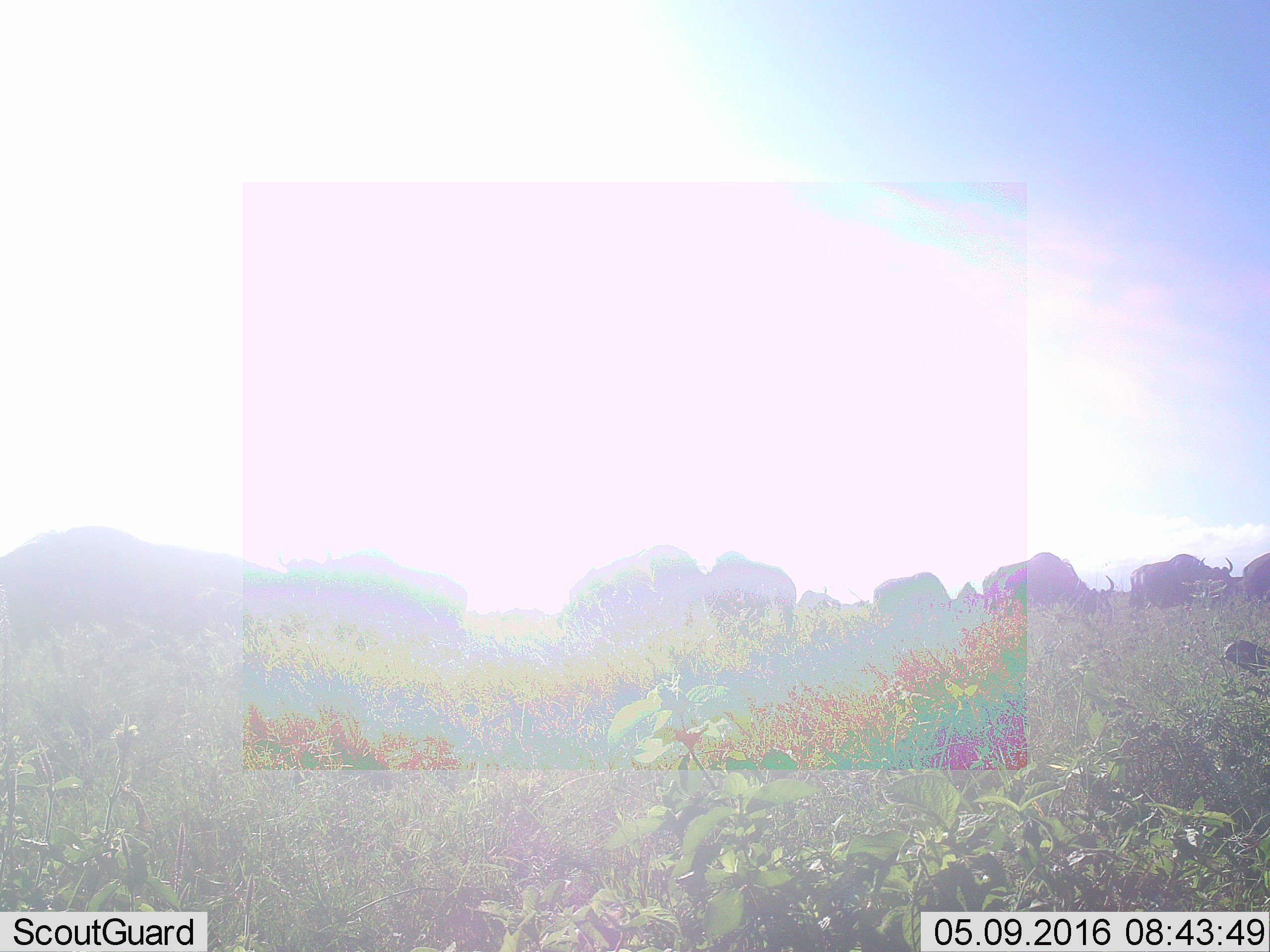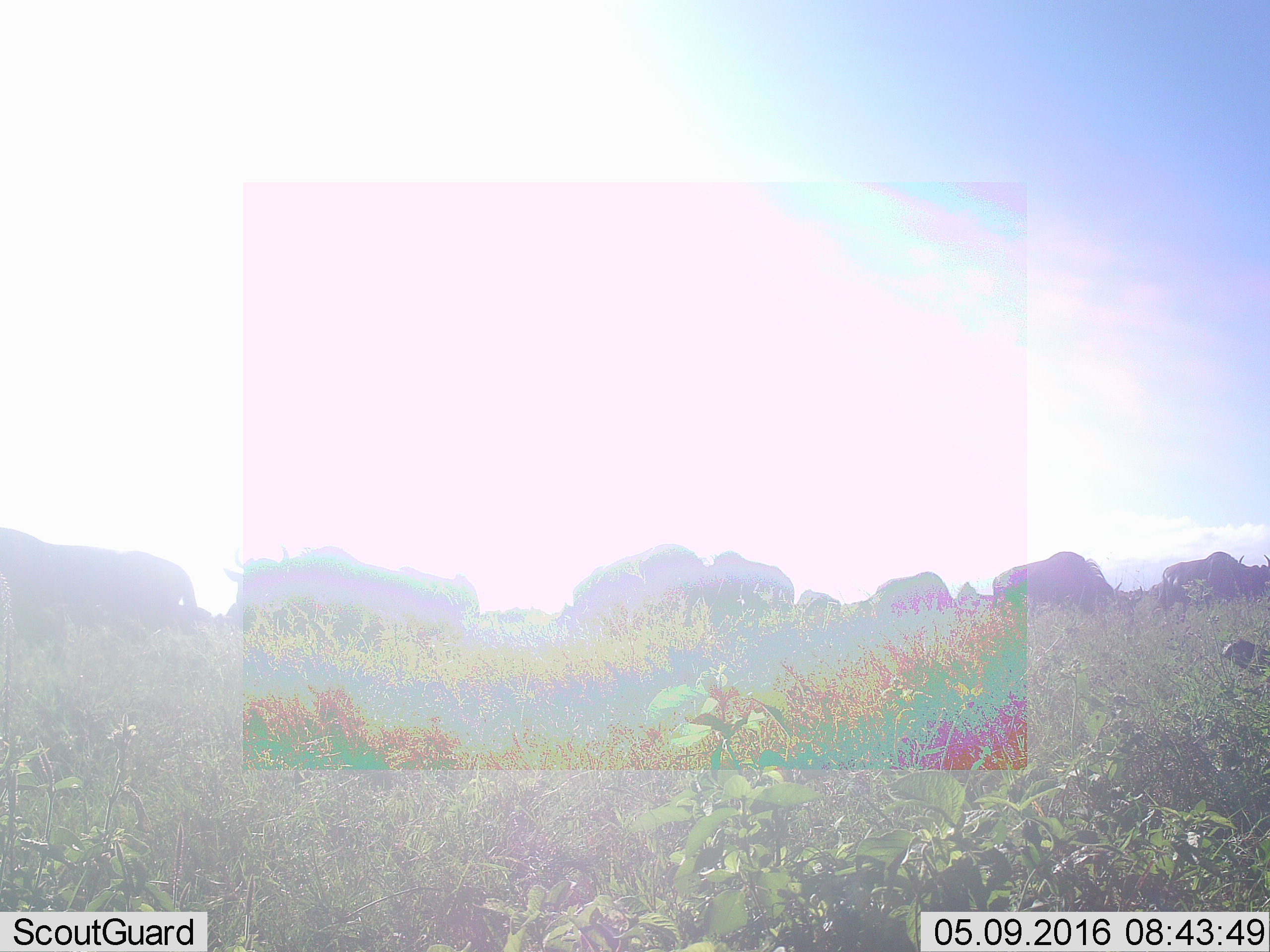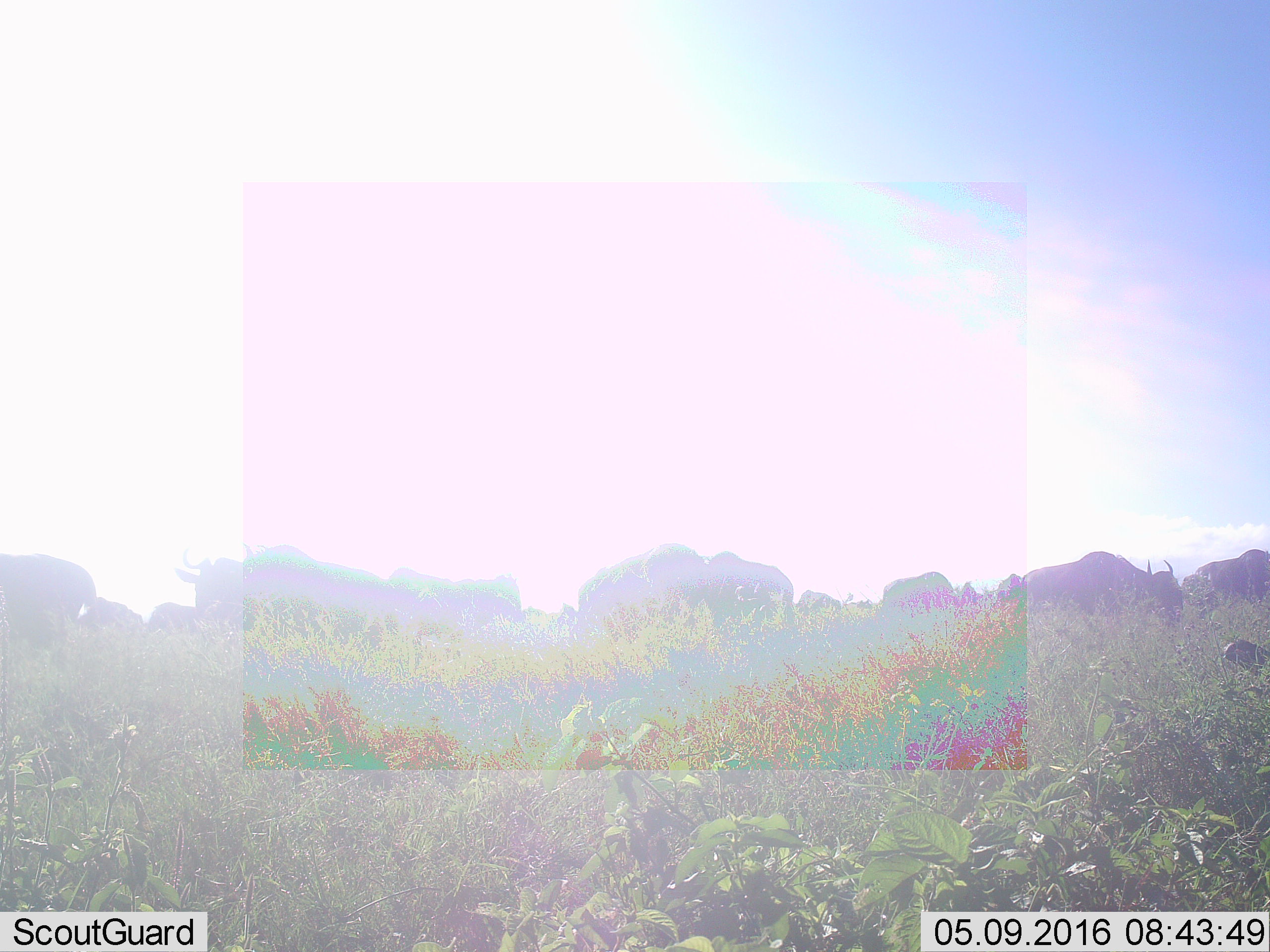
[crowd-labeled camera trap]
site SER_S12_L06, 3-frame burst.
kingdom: Animalia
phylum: Chordata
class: Mammalia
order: Artiodactyla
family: Bovidae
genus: Connochaetes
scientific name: Connochaetes taurinus taurinus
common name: blue wildebeest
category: wildebeestblue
Wildebeestblue (blue wildebeest) (Connochaetes taurinus taurinus), count 11-50. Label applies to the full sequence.